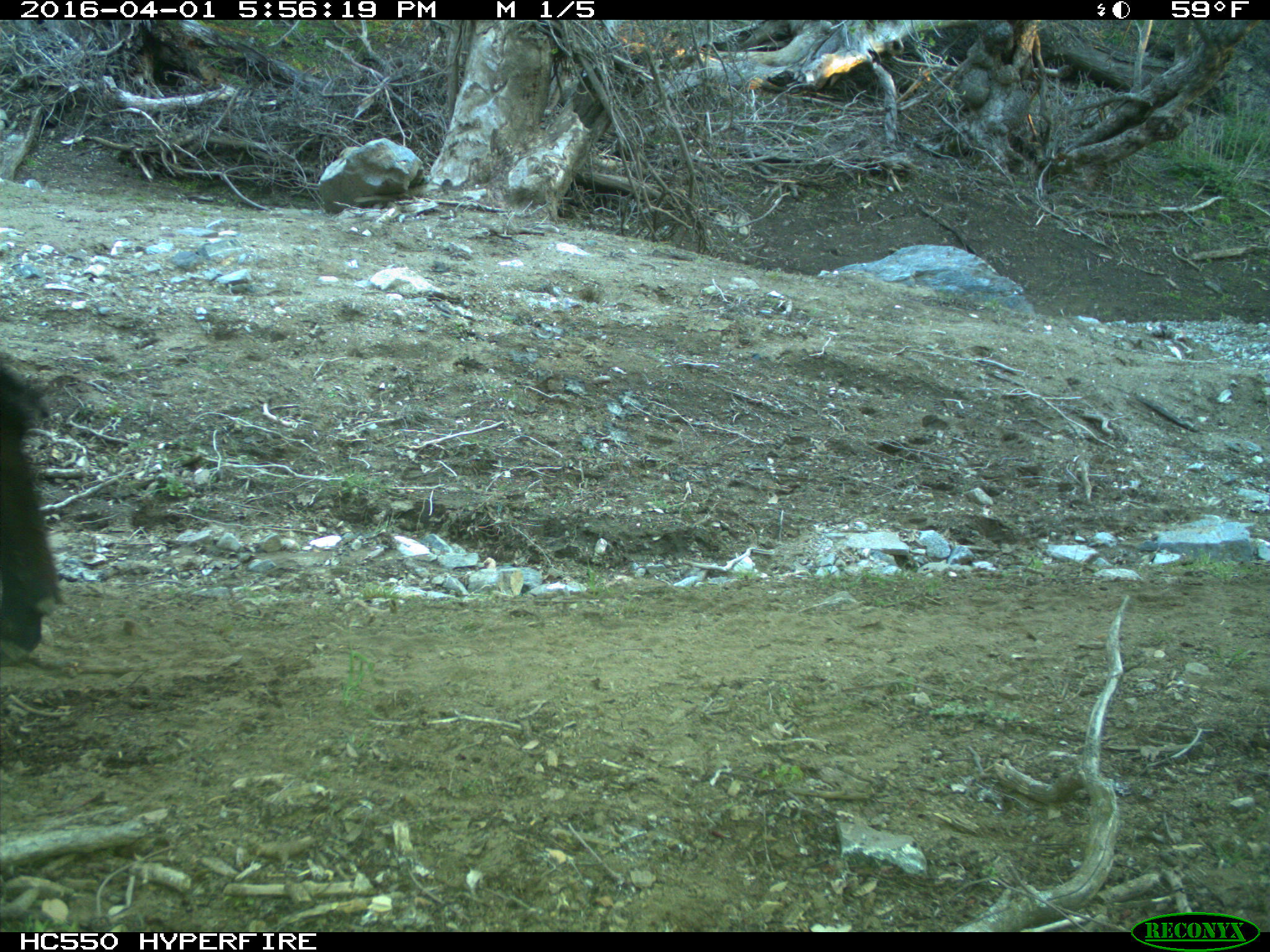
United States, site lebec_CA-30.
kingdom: Animalia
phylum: Chordata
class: Mammalia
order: Artiodactyla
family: Bovidae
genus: Bos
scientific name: Bos taurus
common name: domestic cow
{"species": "Bos taurus (domestic cow)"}